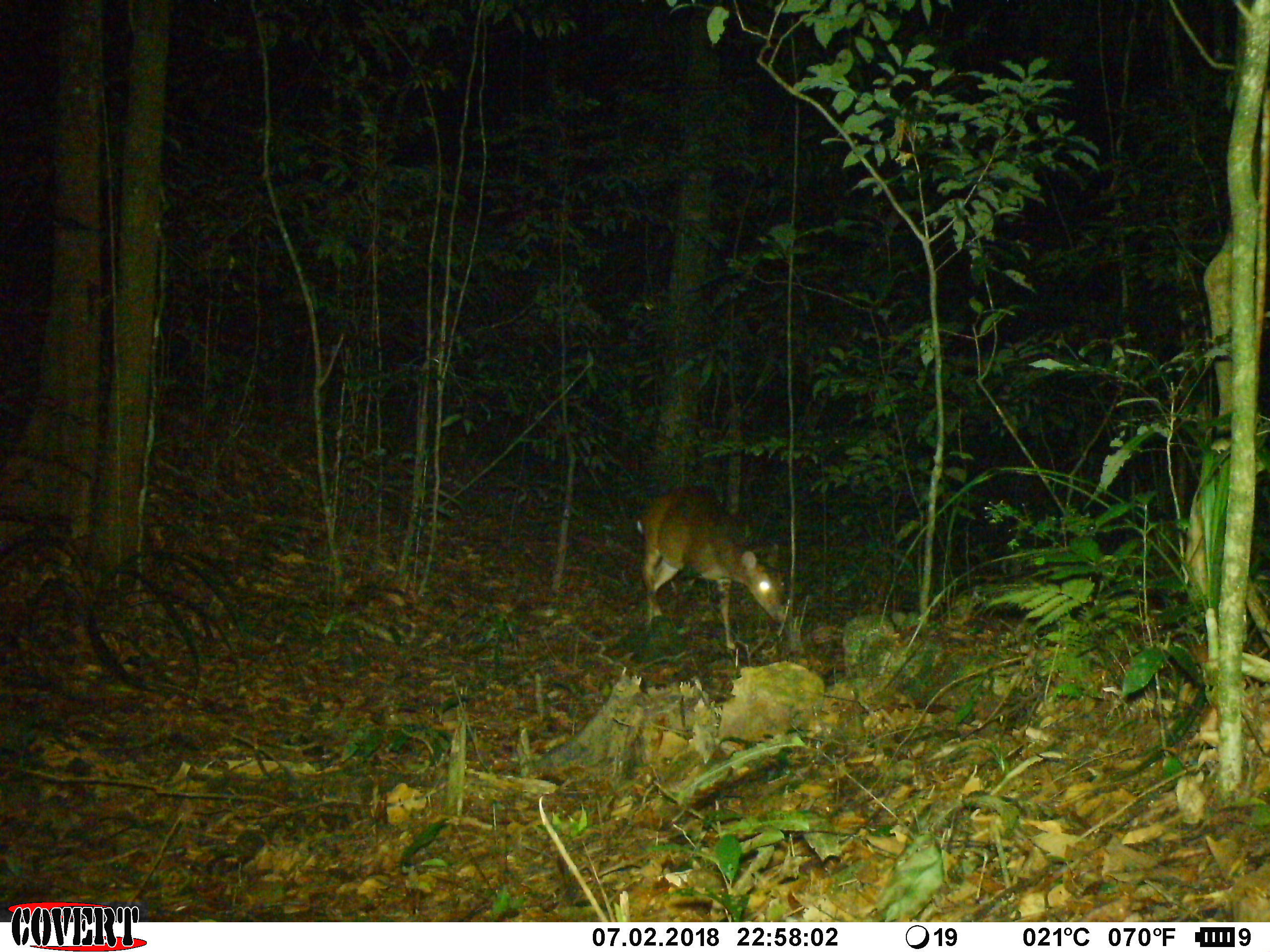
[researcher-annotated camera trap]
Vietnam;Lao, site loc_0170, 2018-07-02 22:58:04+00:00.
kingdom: Animalia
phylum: Chordata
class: Mammalia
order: Artiodactyla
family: Cervidae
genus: Muntiacus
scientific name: Muntiacus vuquangensis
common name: large-antlered muntjac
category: large antlered muntjac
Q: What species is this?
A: Large antlered muntjac (large-antlered muntjac) (Muntiacus vuquangensis).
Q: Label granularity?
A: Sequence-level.